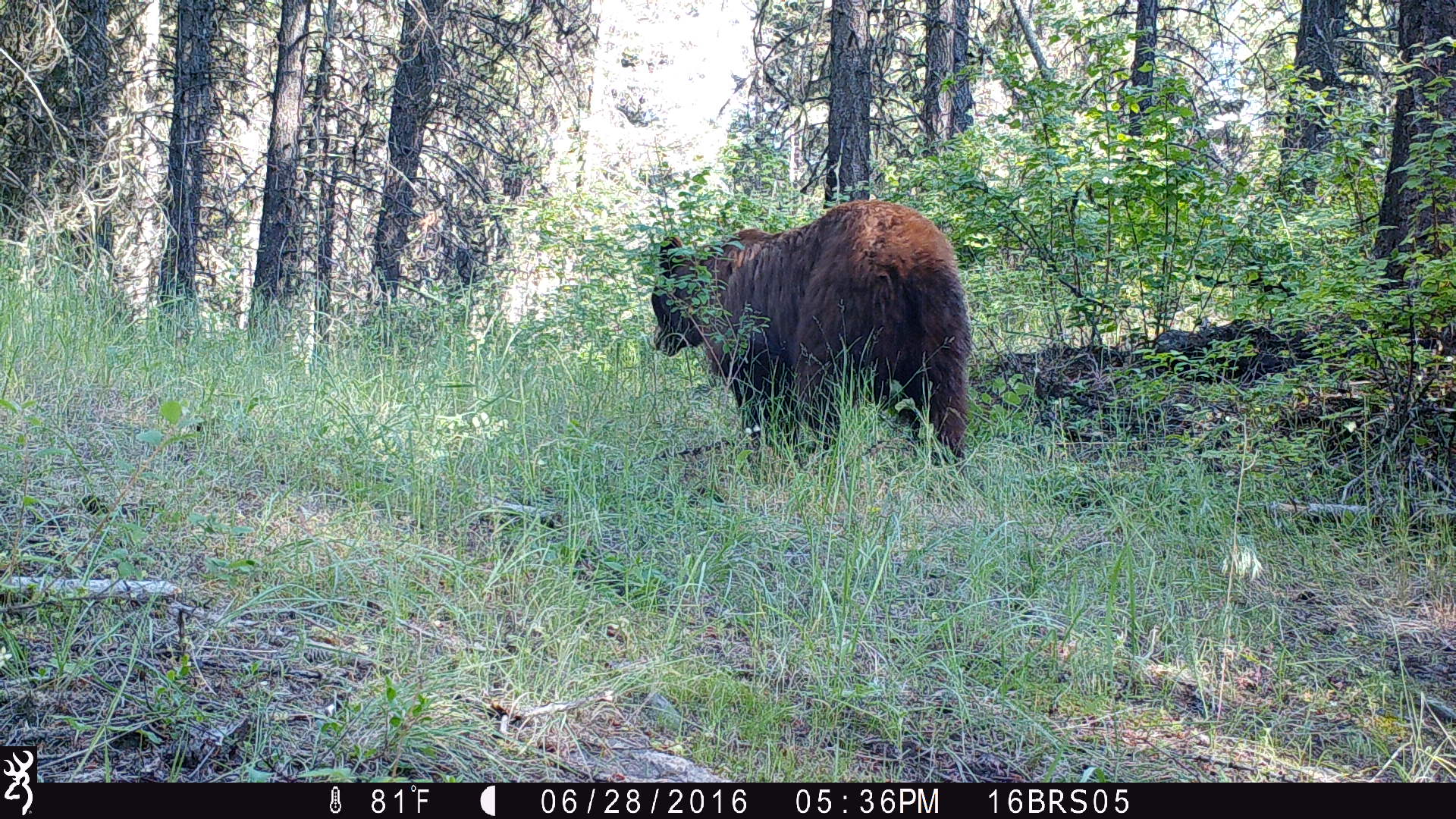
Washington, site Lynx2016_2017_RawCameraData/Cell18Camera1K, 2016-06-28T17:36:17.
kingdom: Animalia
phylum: Chordata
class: Mammalia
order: Carnivora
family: Ursidae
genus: Ursus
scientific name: Ursus americanus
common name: american black bear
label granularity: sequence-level